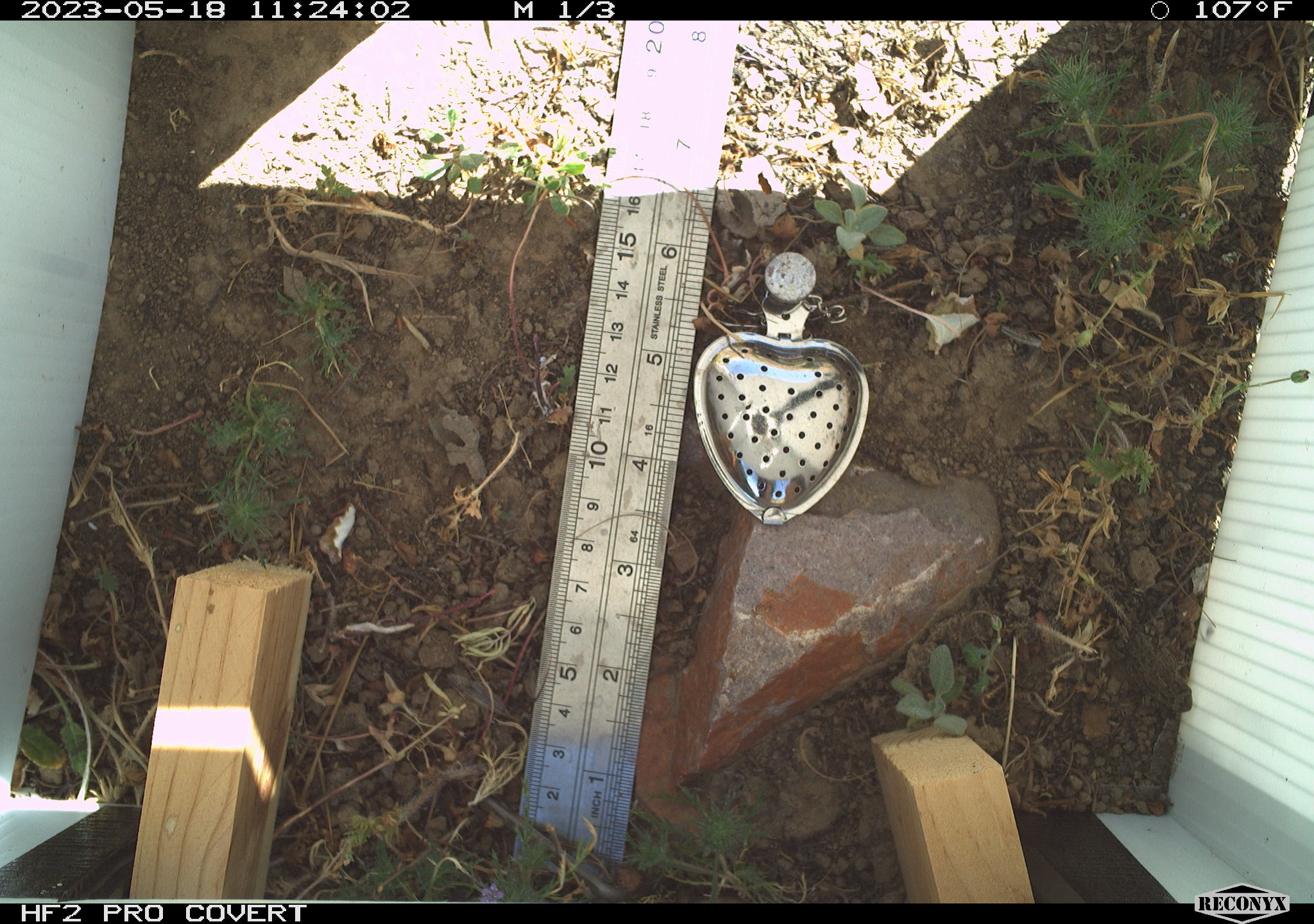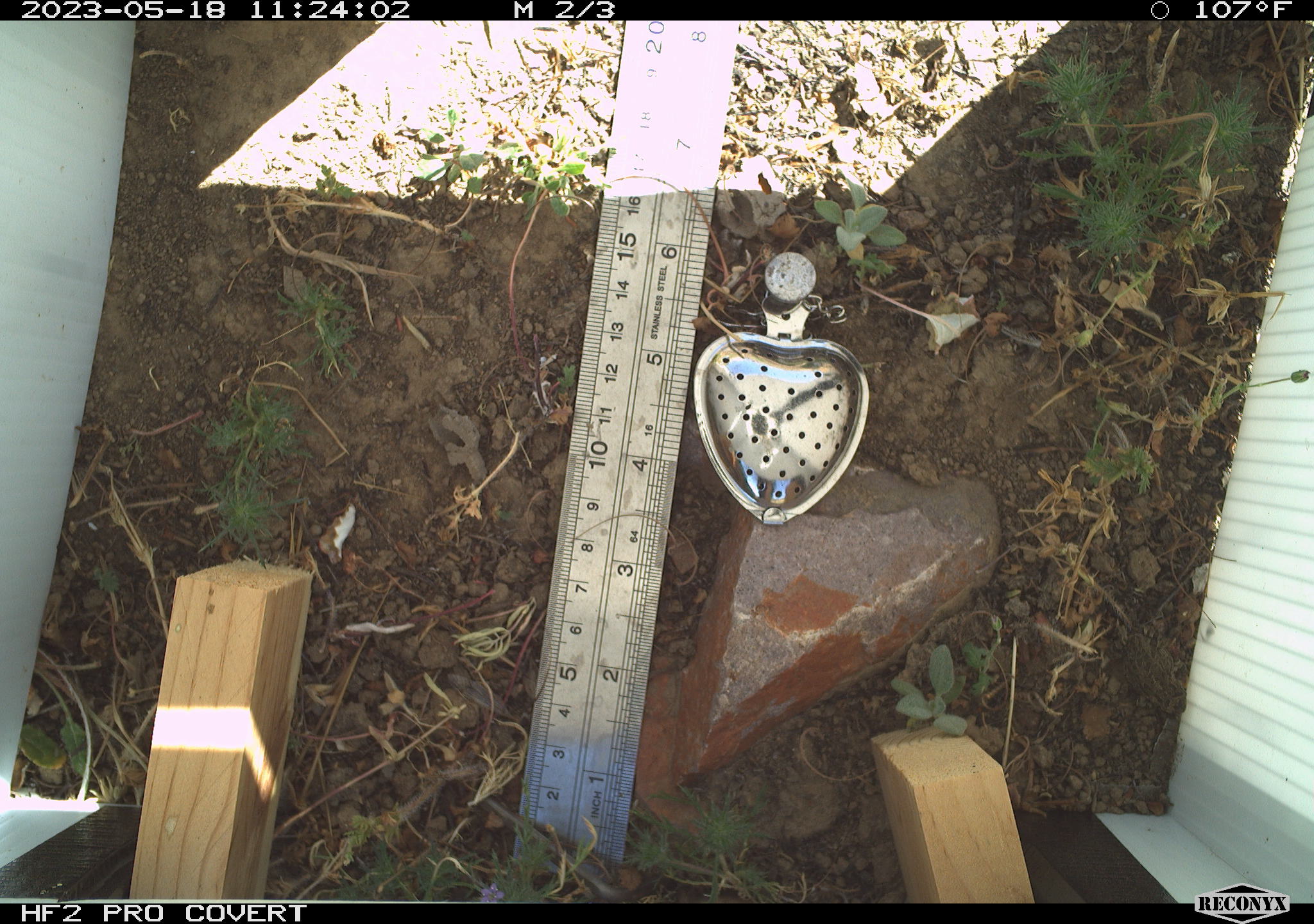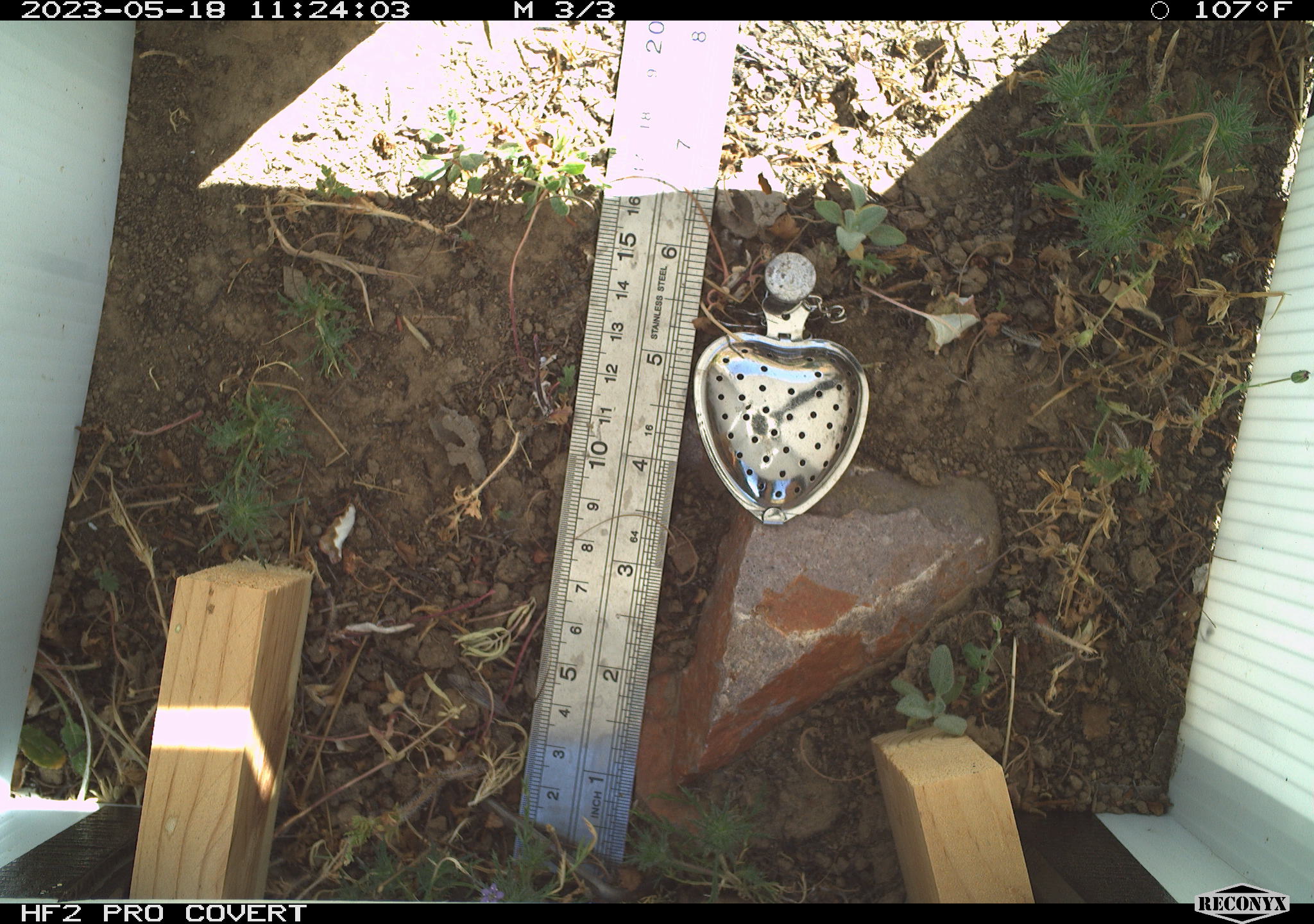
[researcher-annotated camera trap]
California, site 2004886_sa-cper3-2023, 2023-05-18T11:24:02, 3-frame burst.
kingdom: Animalia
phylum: Chordata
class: Amphibia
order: Anura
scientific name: Anura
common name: frogs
Frogs (Anura).